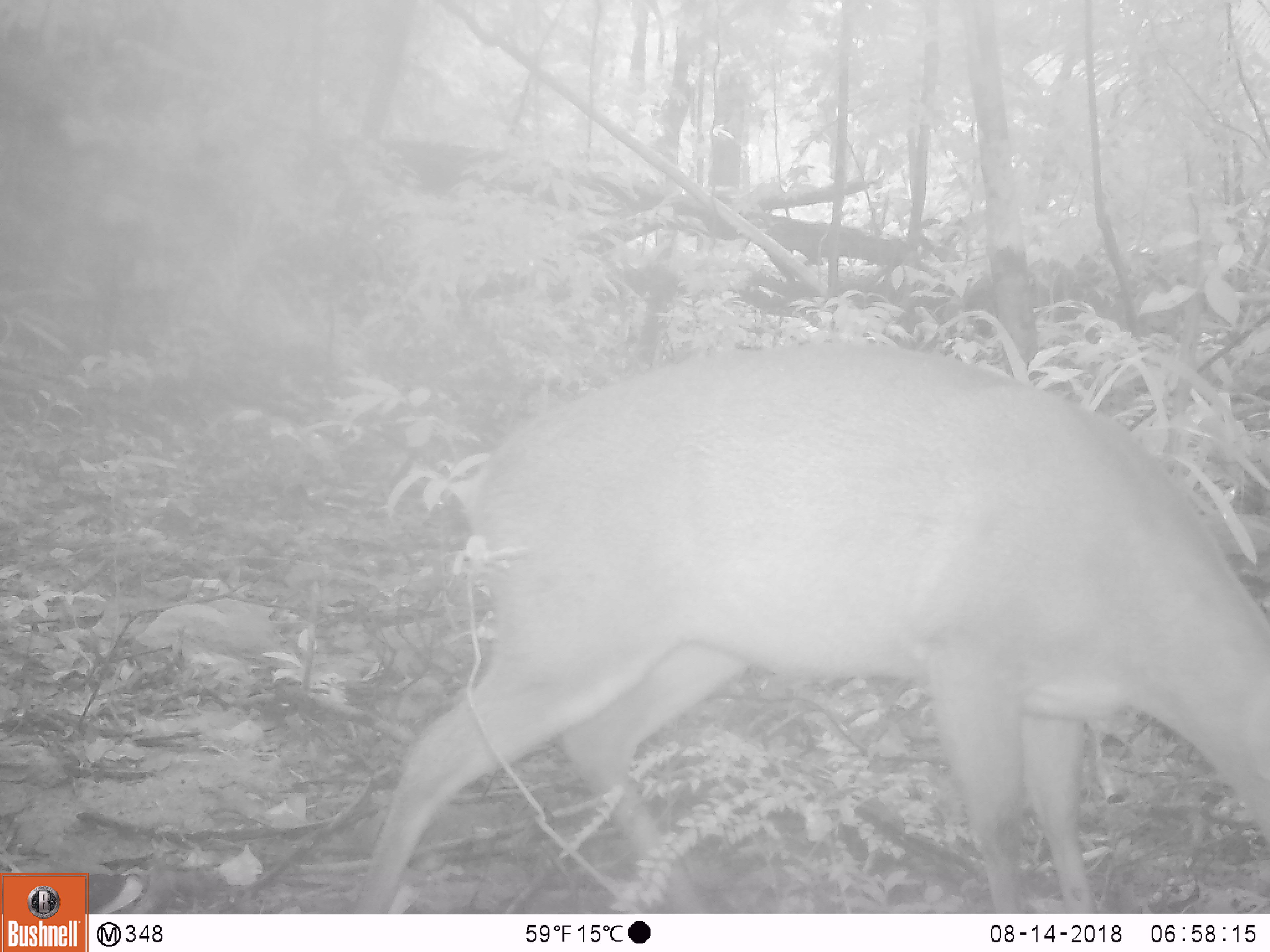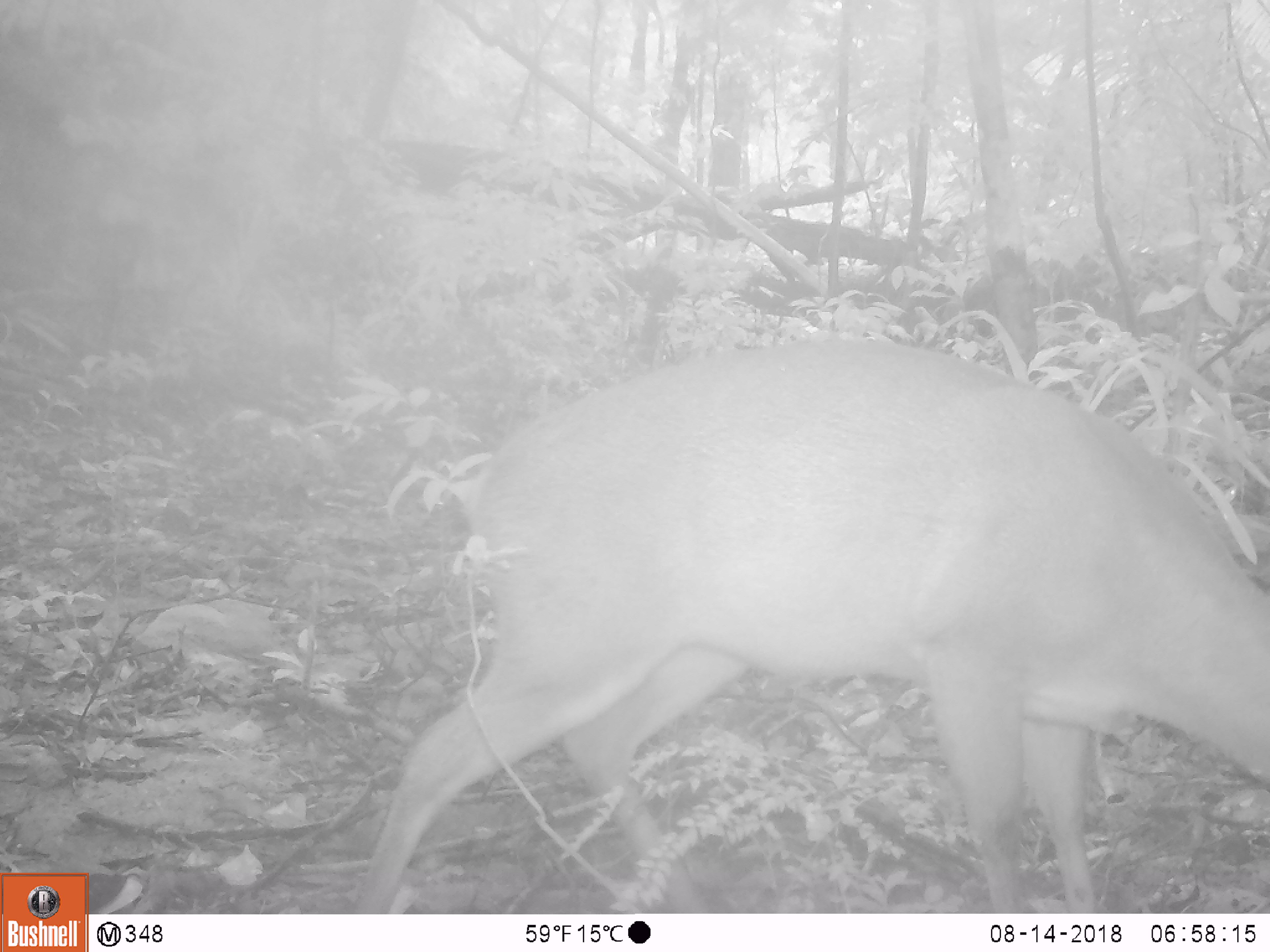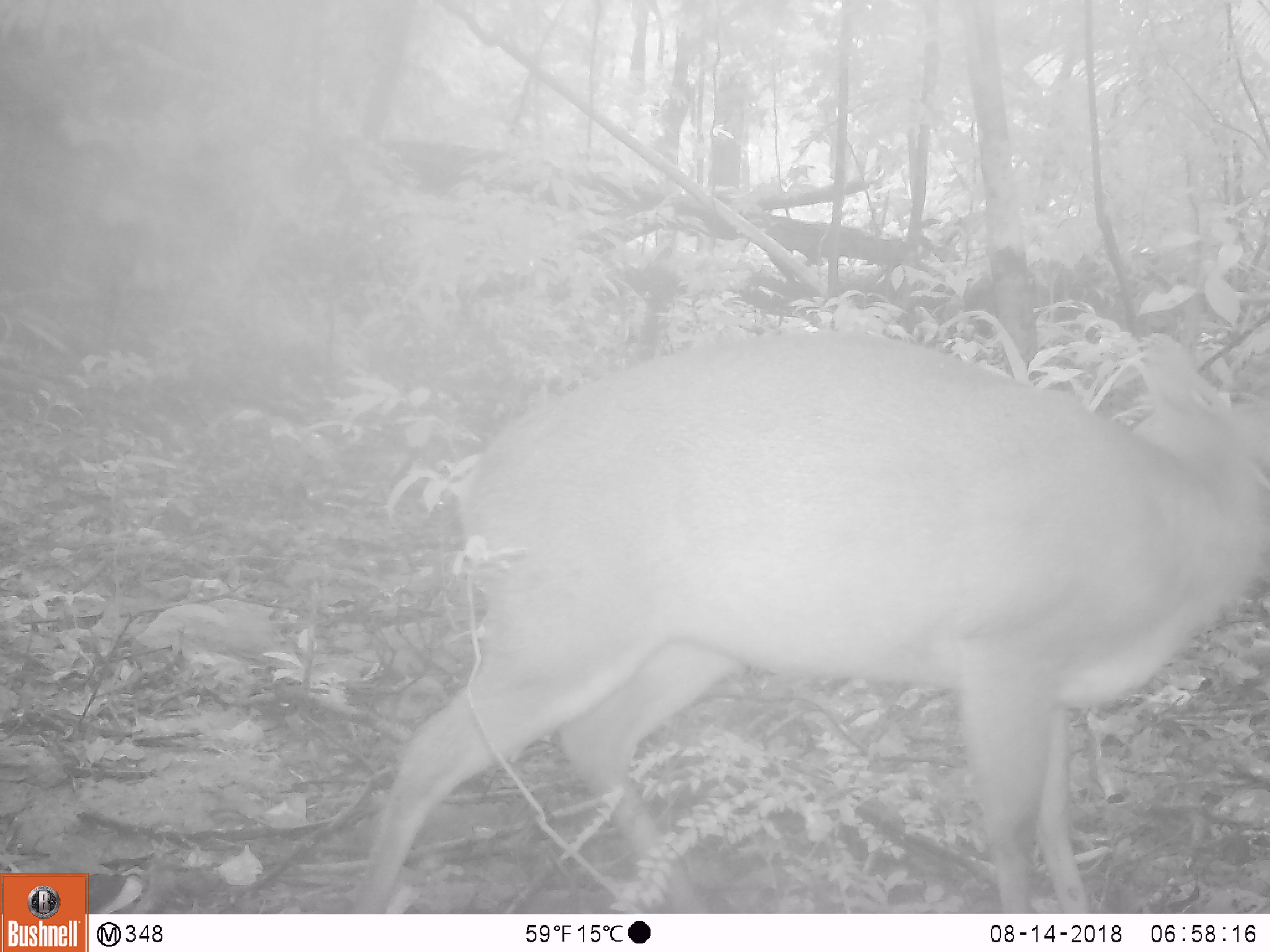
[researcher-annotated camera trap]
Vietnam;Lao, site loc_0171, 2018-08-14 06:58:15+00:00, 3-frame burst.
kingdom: Animalia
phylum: Chordata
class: Mammalia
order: Artiodactyla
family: Cervidae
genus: Muntiacus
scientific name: Muntiacus vuquangensis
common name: large-antlered muntjac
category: large antlered muntjac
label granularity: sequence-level